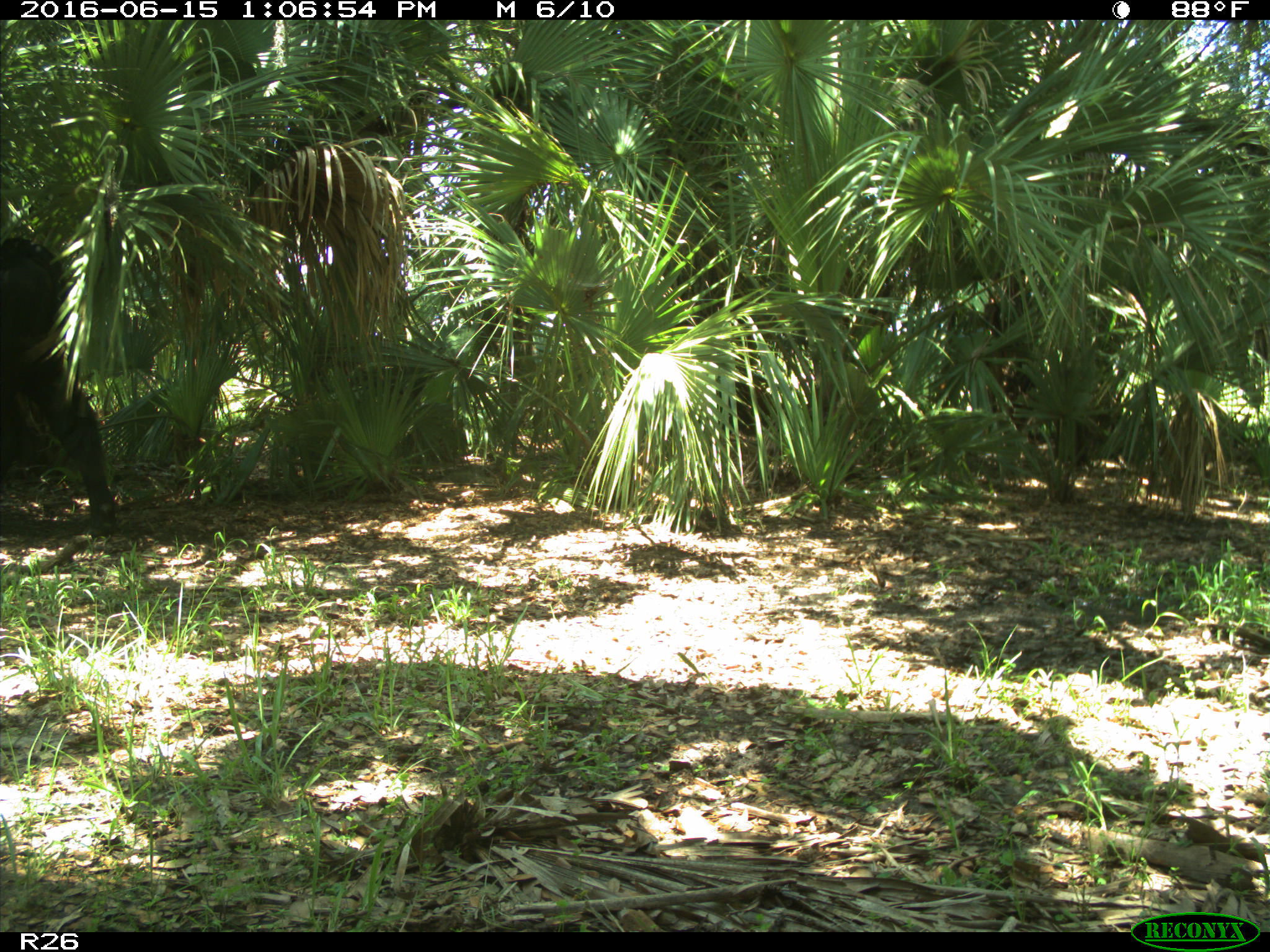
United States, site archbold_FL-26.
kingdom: Animalia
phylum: Chordata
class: Mammalia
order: Artiodactyla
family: Bovidae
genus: Bos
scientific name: Bos taurus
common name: domestic cow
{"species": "Bos taurus (domestic cow)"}